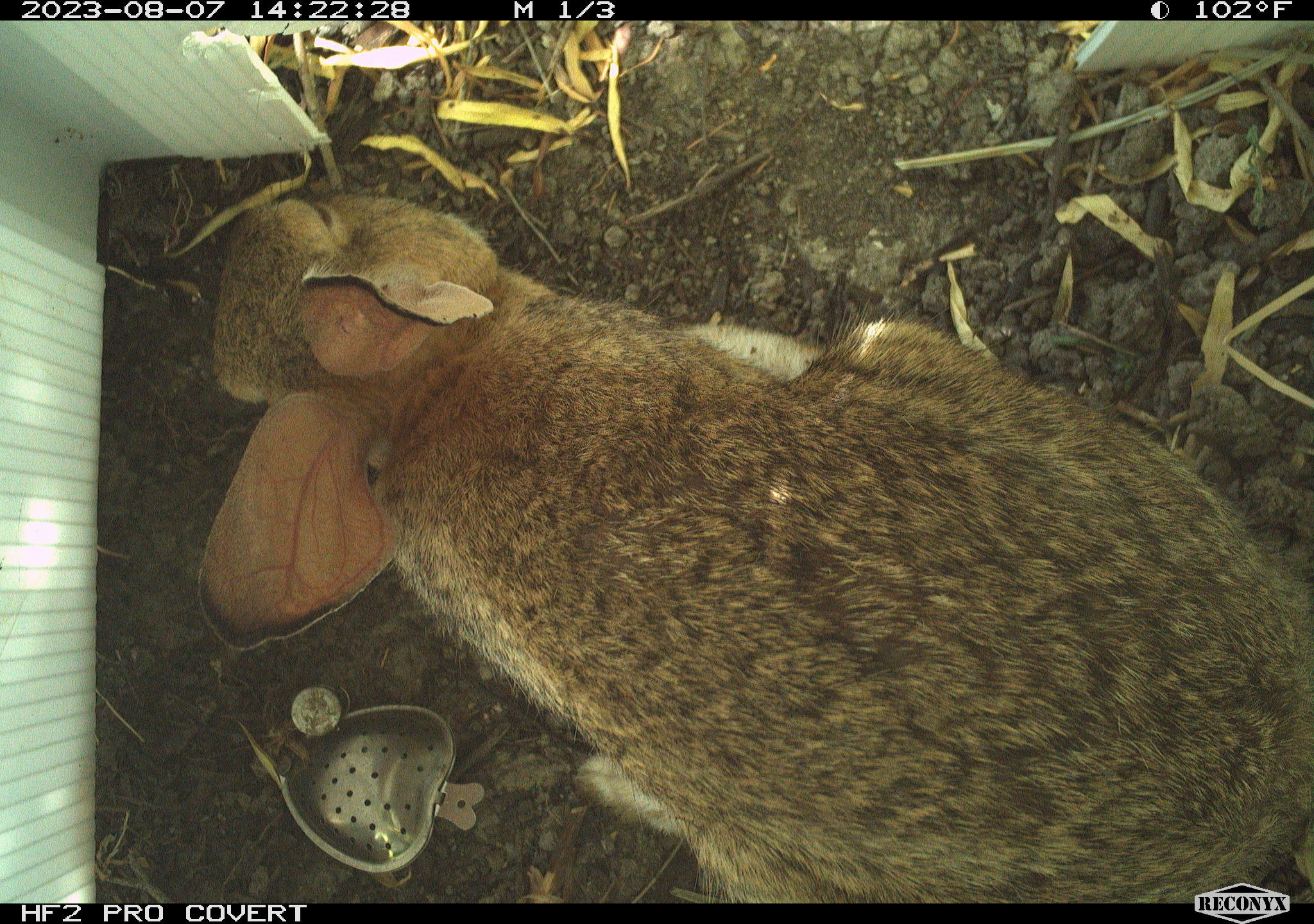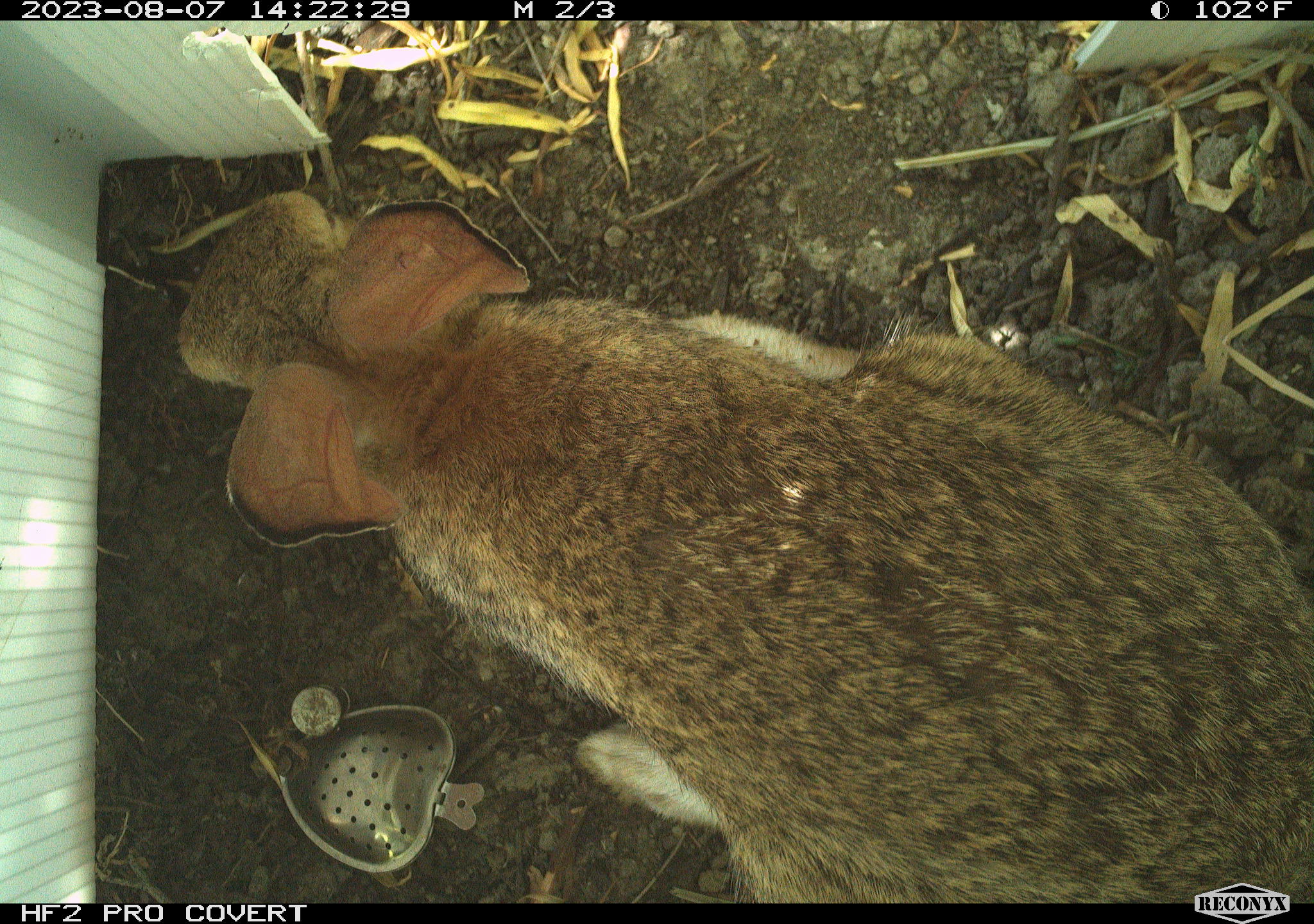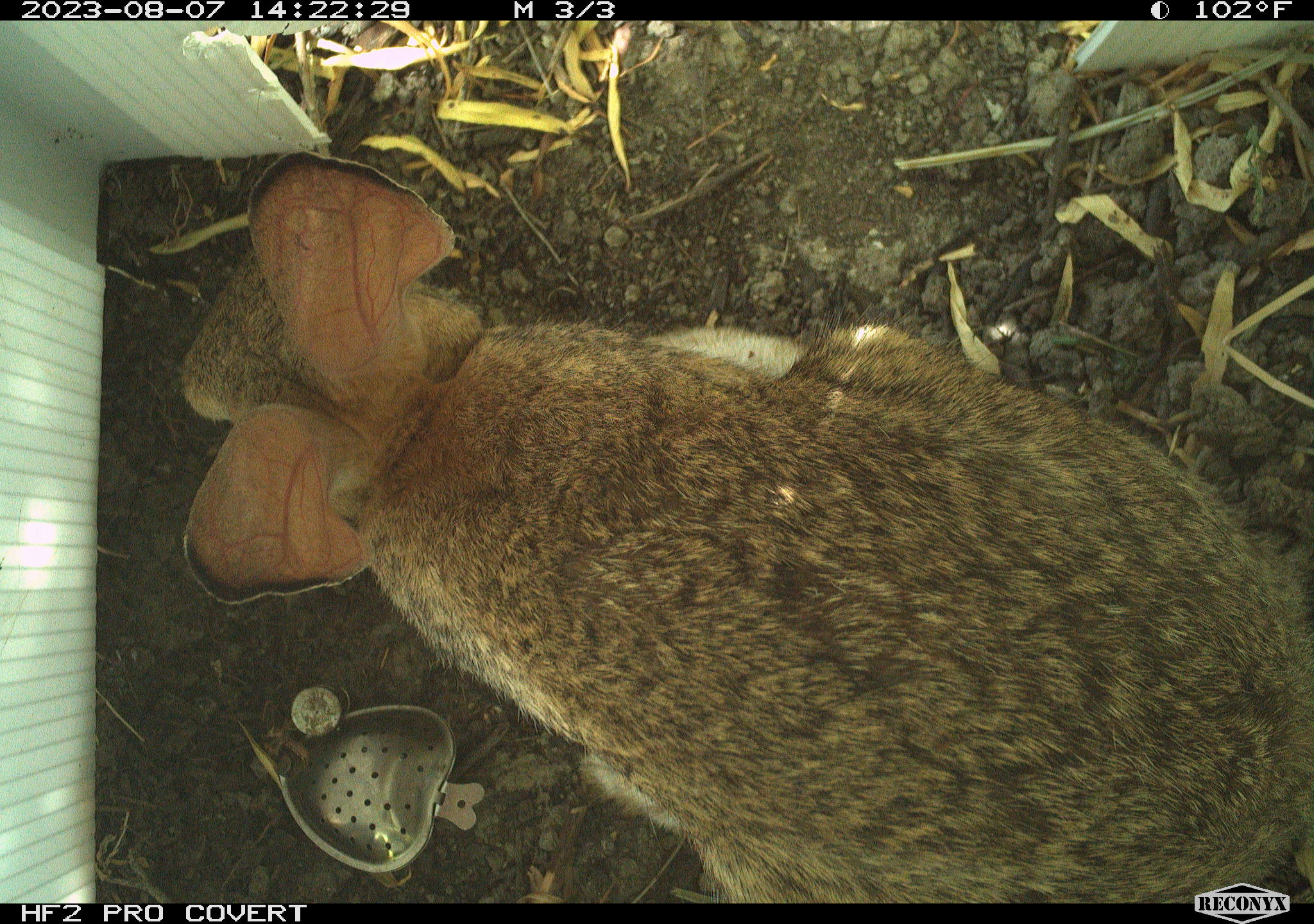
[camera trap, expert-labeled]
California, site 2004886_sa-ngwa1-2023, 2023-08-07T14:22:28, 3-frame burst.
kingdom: Animalia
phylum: Chordata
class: Mammalia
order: Lagomorpha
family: Leporidae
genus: Sylvilagus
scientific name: Sylvilagus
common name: cottontail rabbits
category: sylvilagus species